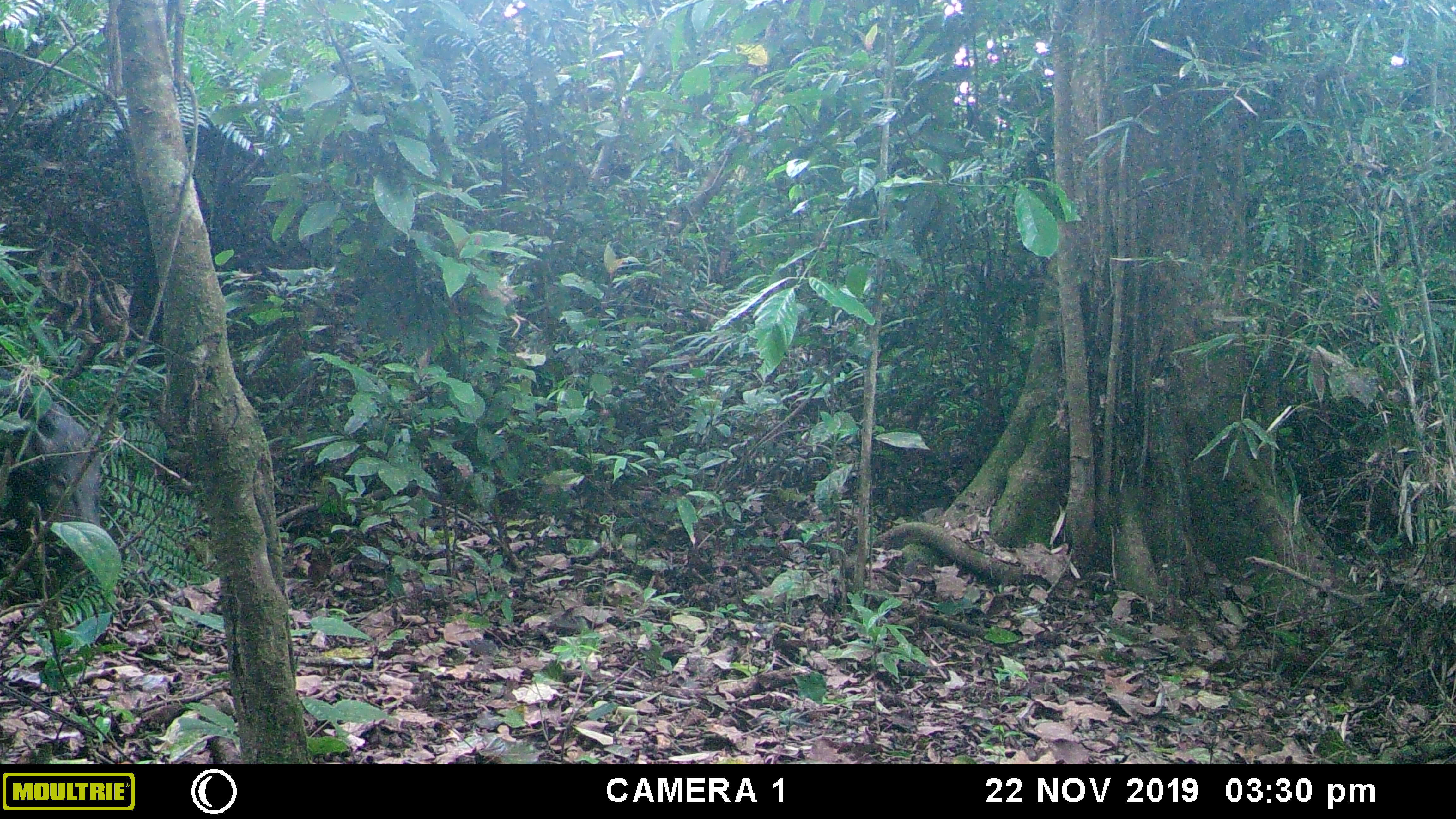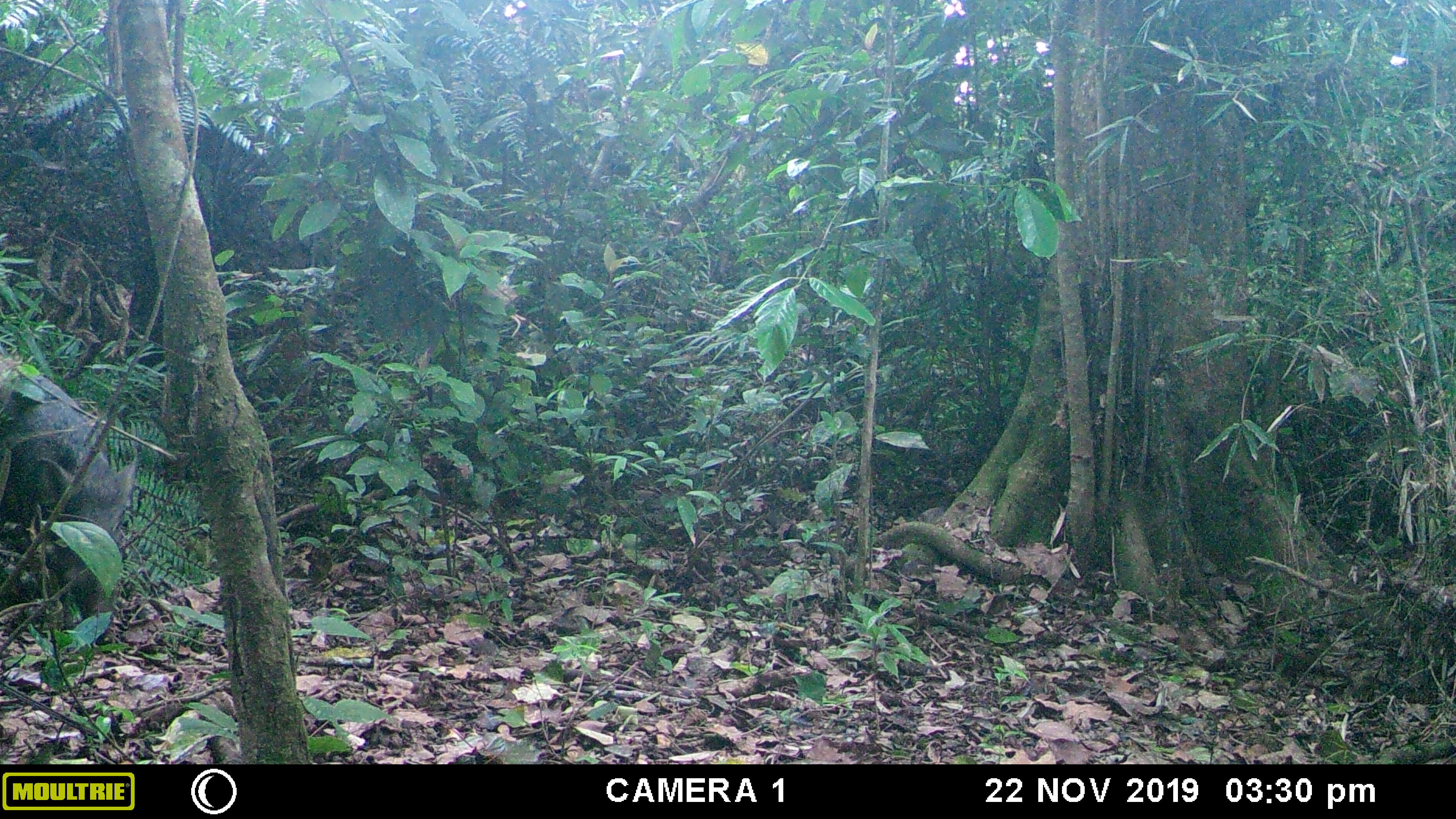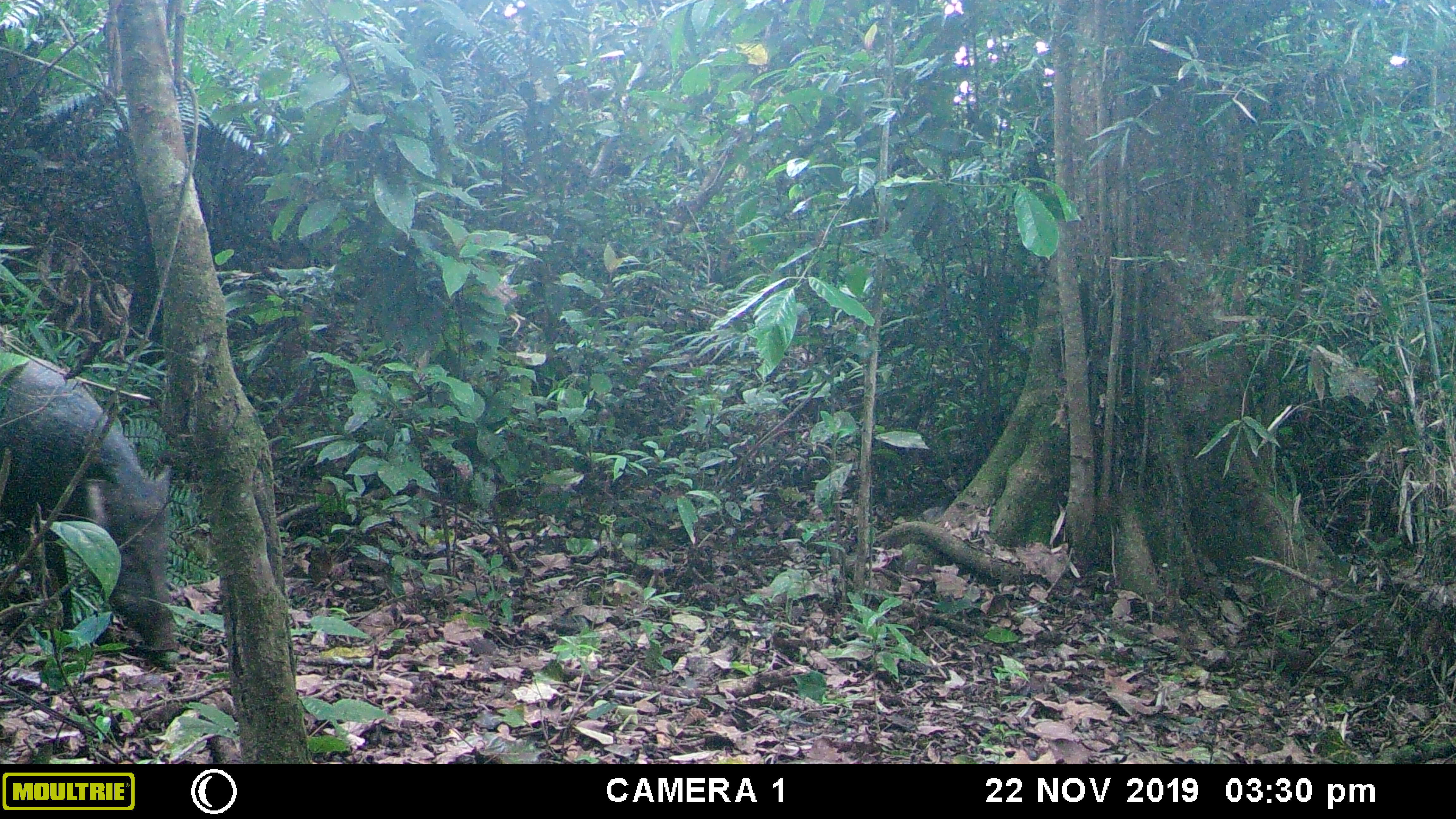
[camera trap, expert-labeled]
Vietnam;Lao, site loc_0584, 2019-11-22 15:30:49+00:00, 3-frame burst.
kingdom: Animalia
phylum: Chordata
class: Mammalia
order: Artiodactyla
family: Suidae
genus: Sus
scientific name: Sus scrofa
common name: eurasian wild pig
Eurasian wild pig (Sus scrofa). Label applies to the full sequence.